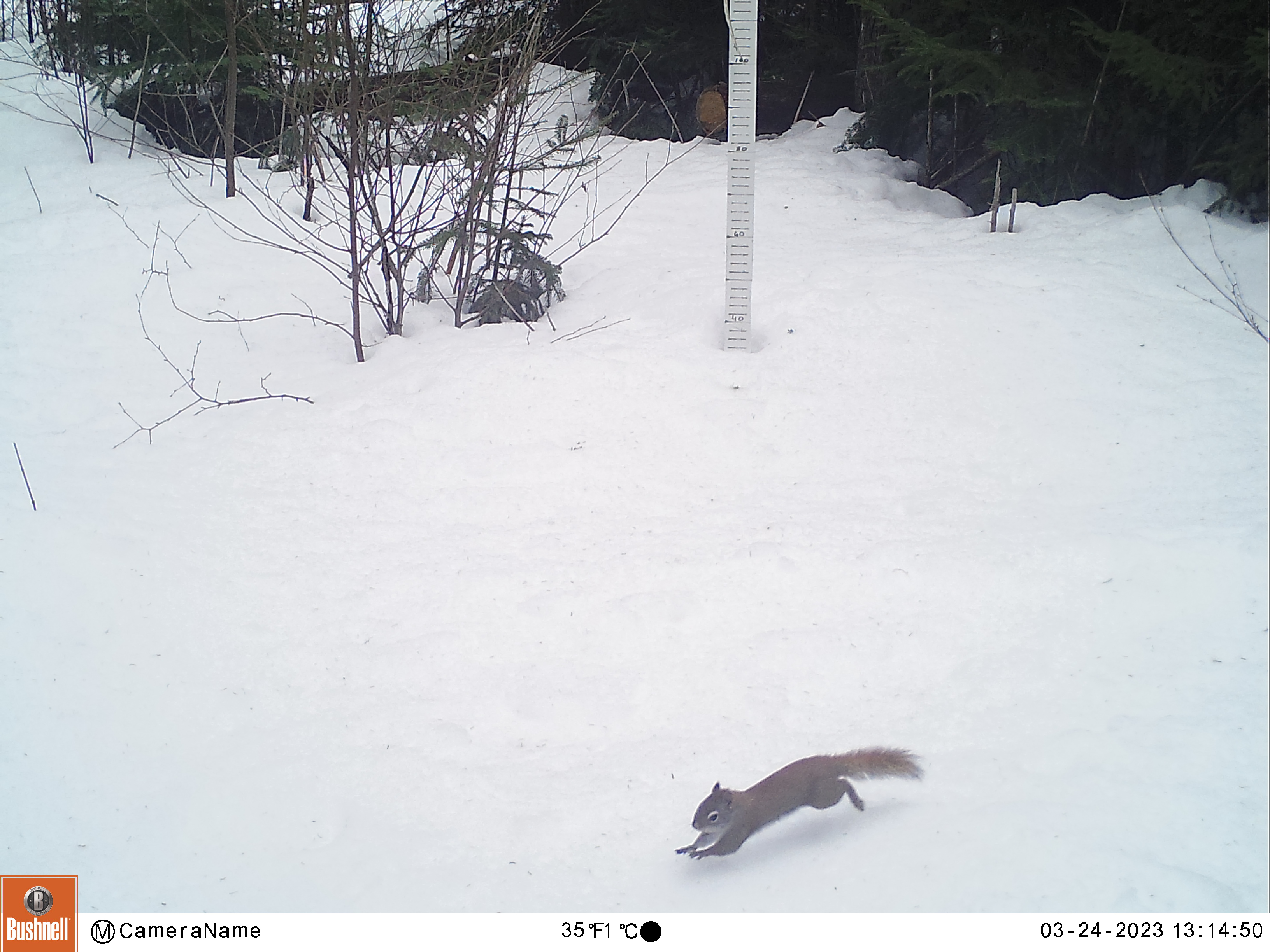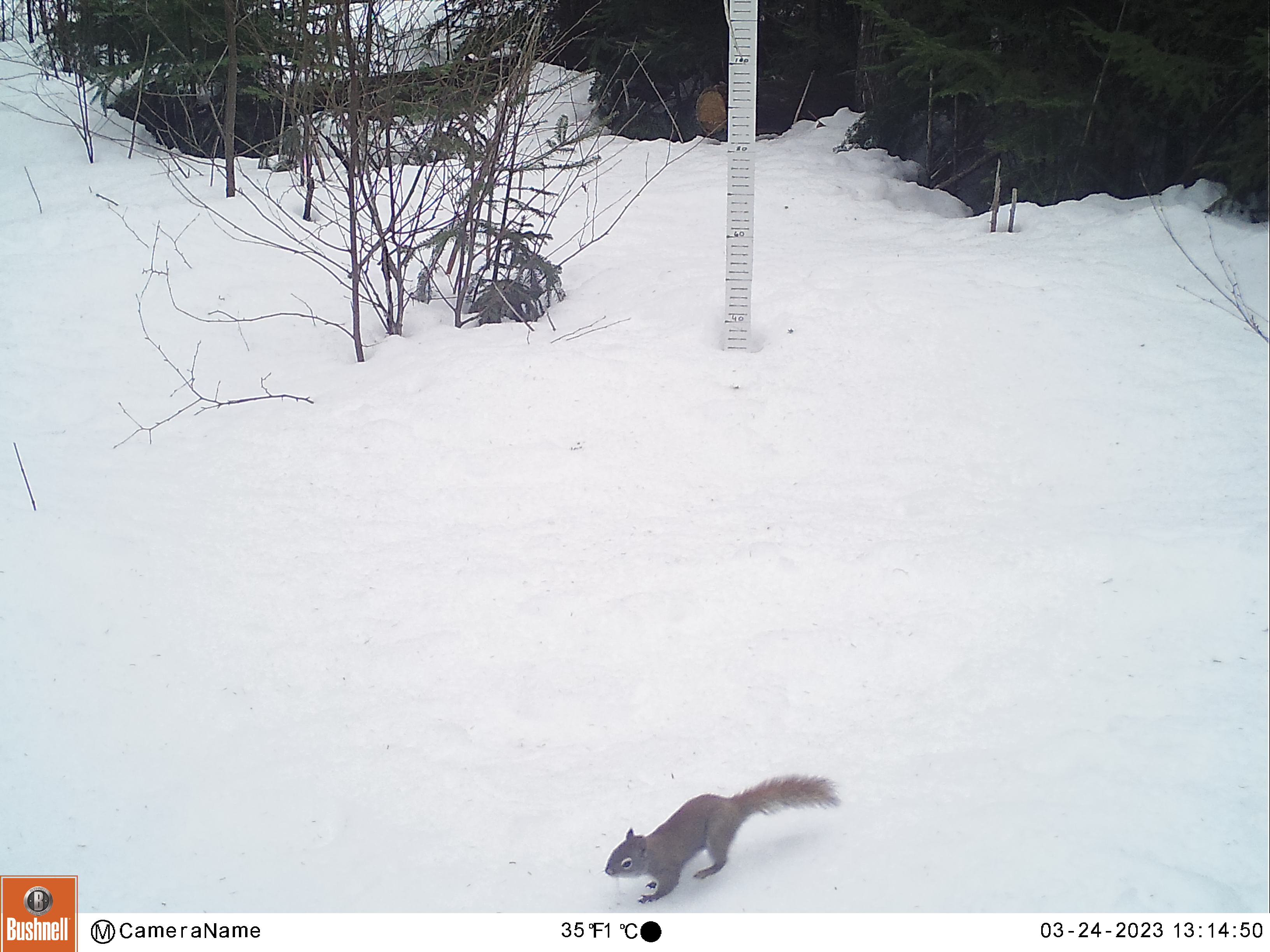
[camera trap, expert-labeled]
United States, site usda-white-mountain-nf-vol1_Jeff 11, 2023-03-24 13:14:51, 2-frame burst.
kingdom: Animalia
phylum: Chordata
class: Mammalia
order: Rodentia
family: Sciuridae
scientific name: Sciuridae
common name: squirrel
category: squirrel sp.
Squirrel sp. (squirrel) (Sciuridae).